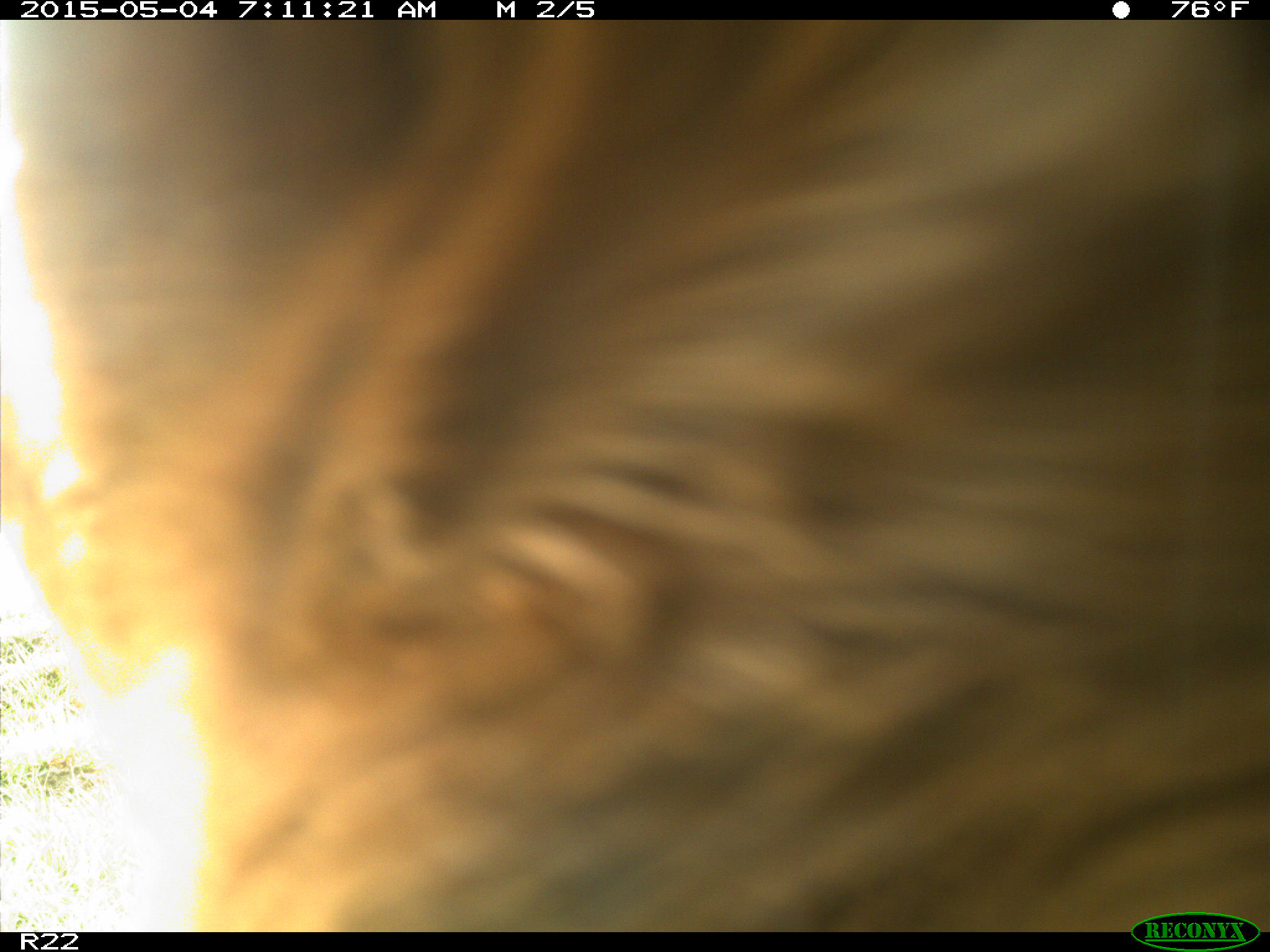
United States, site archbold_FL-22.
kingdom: Animalia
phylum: Chordata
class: Mammalia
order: Artiodactyla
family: Bovidae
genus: Bos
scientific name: Bos taurus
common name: domestic cow